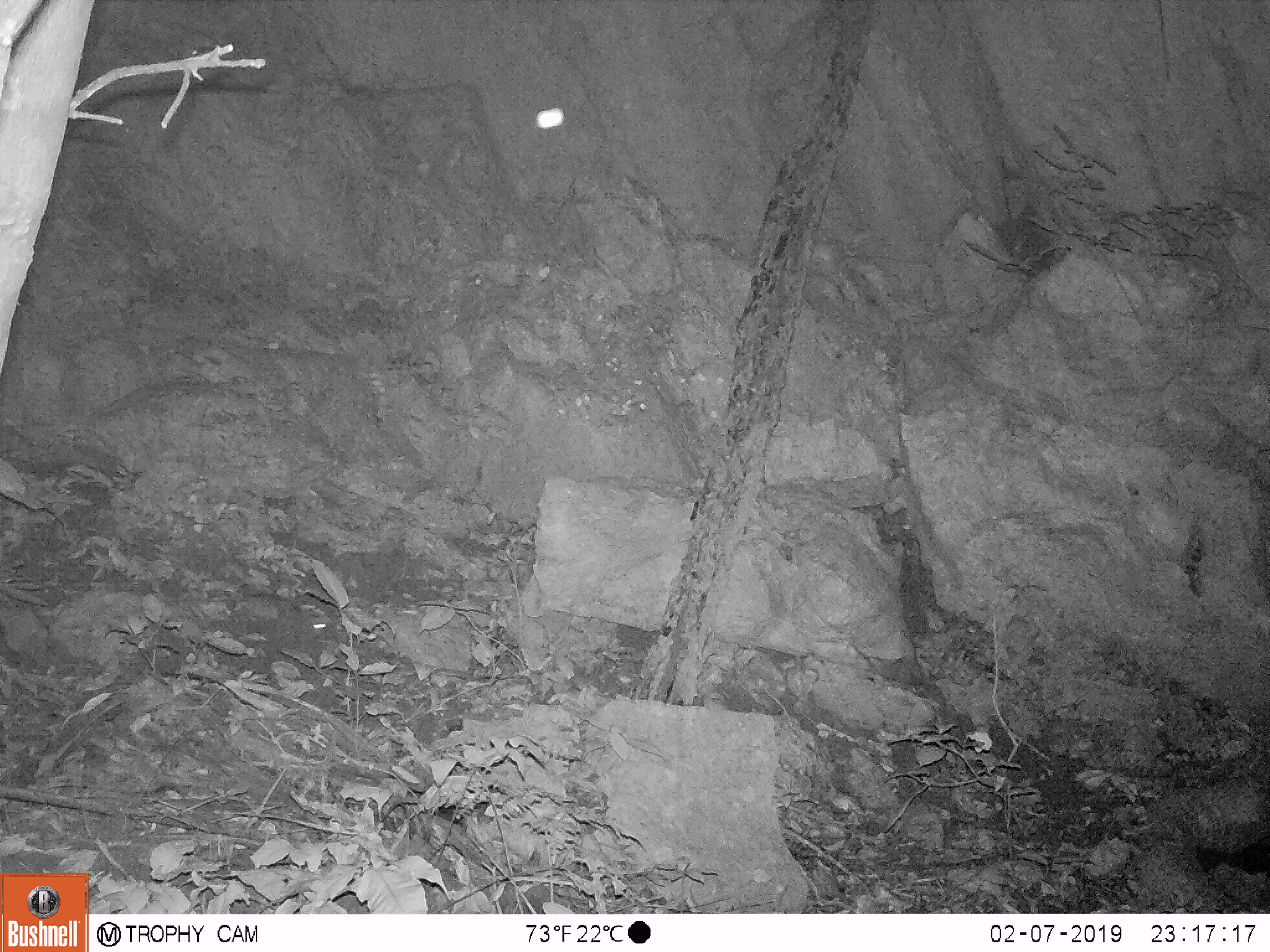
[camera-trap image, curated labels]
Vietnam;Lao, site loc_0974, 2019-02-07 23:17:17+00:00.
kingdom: Animalia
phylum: Chordata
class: Mammalia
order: Rodentia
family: Muridae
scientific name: Muridae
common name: old-world mice and rats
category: unidentified murid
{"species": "unidentified murid (old-world mice and rats) (Muridae)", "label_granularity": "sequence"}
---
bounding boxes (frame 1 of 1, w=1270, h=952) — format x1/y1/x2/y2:
unidentified murid: 244/593/326/641